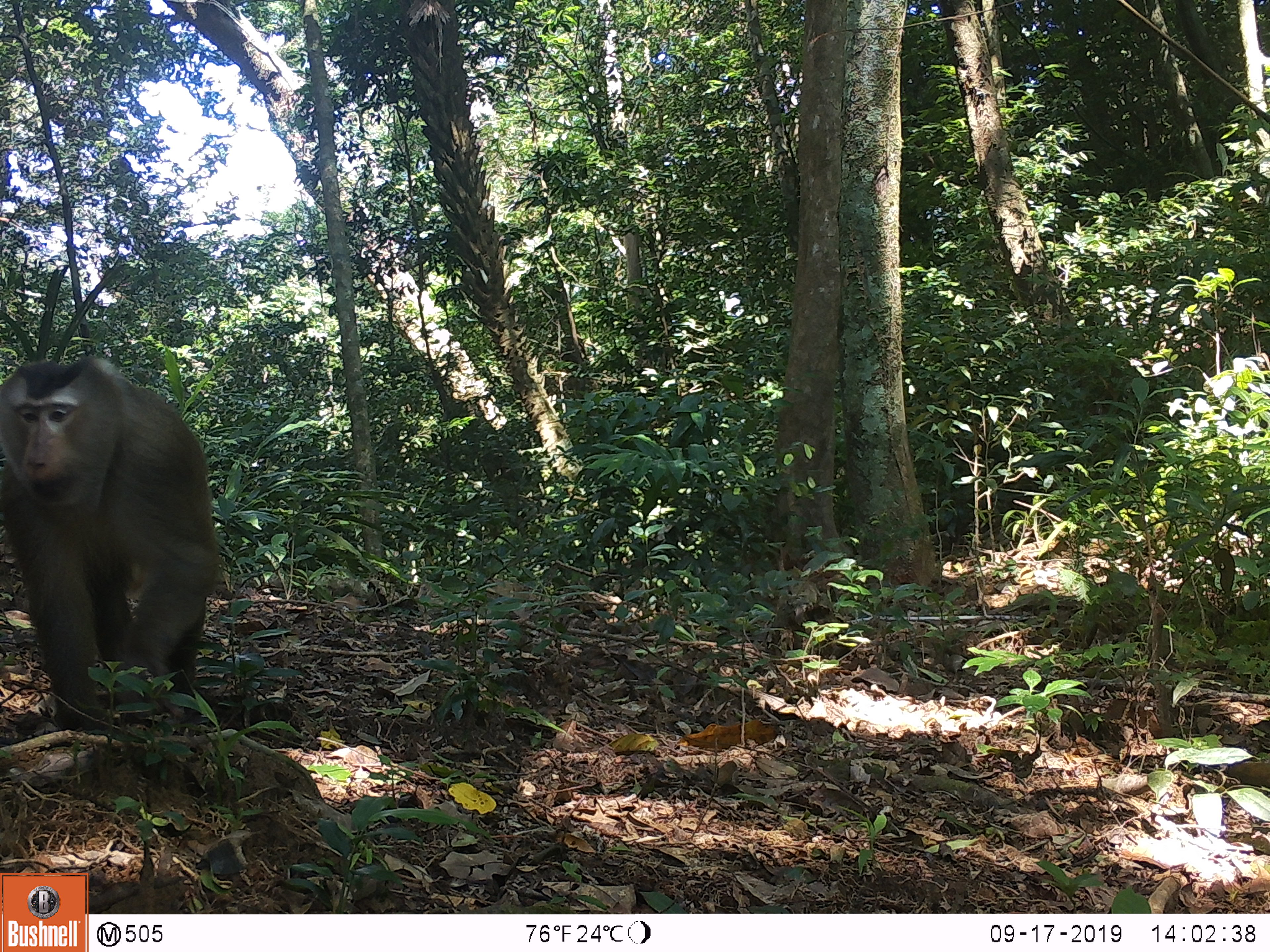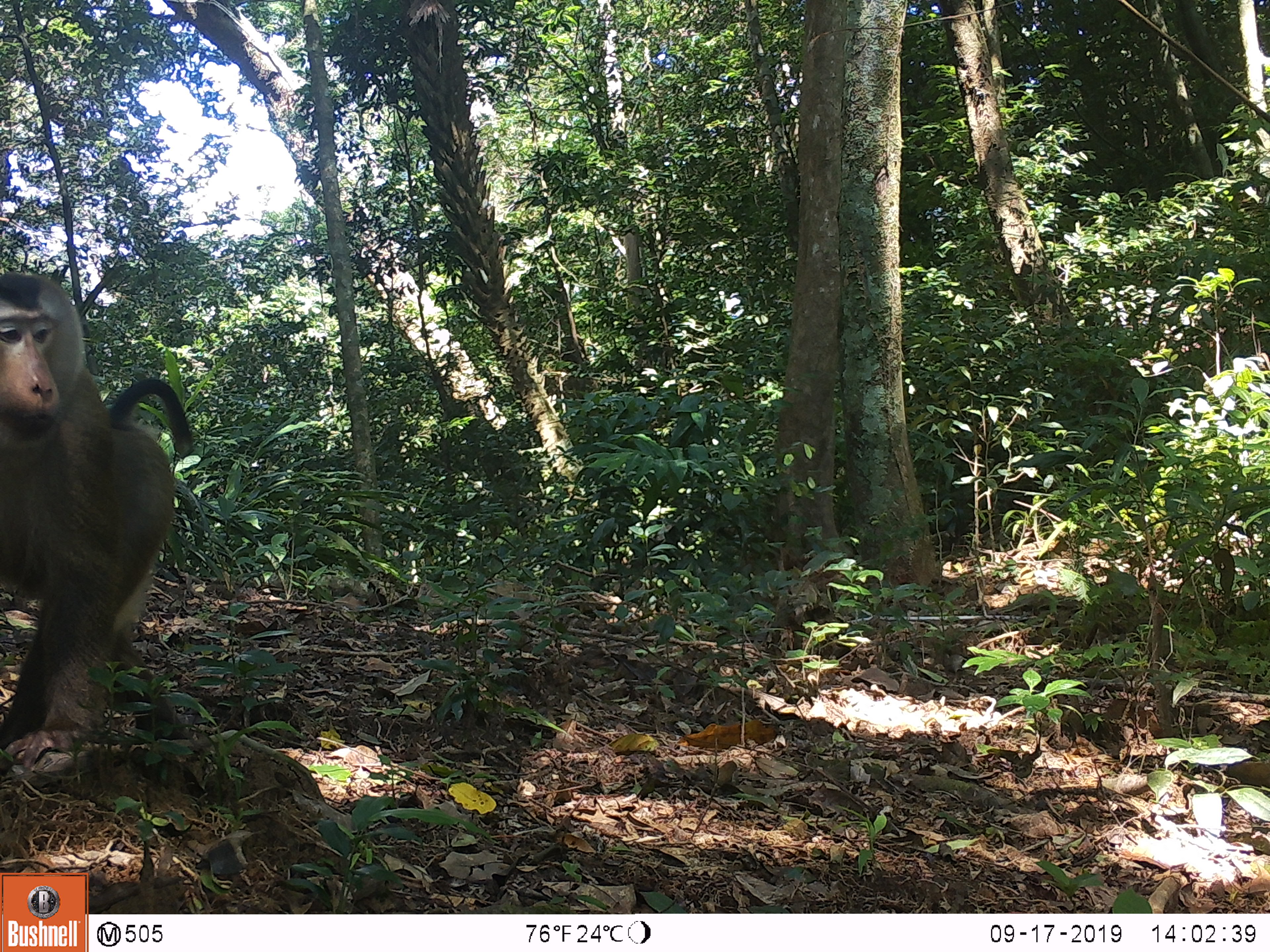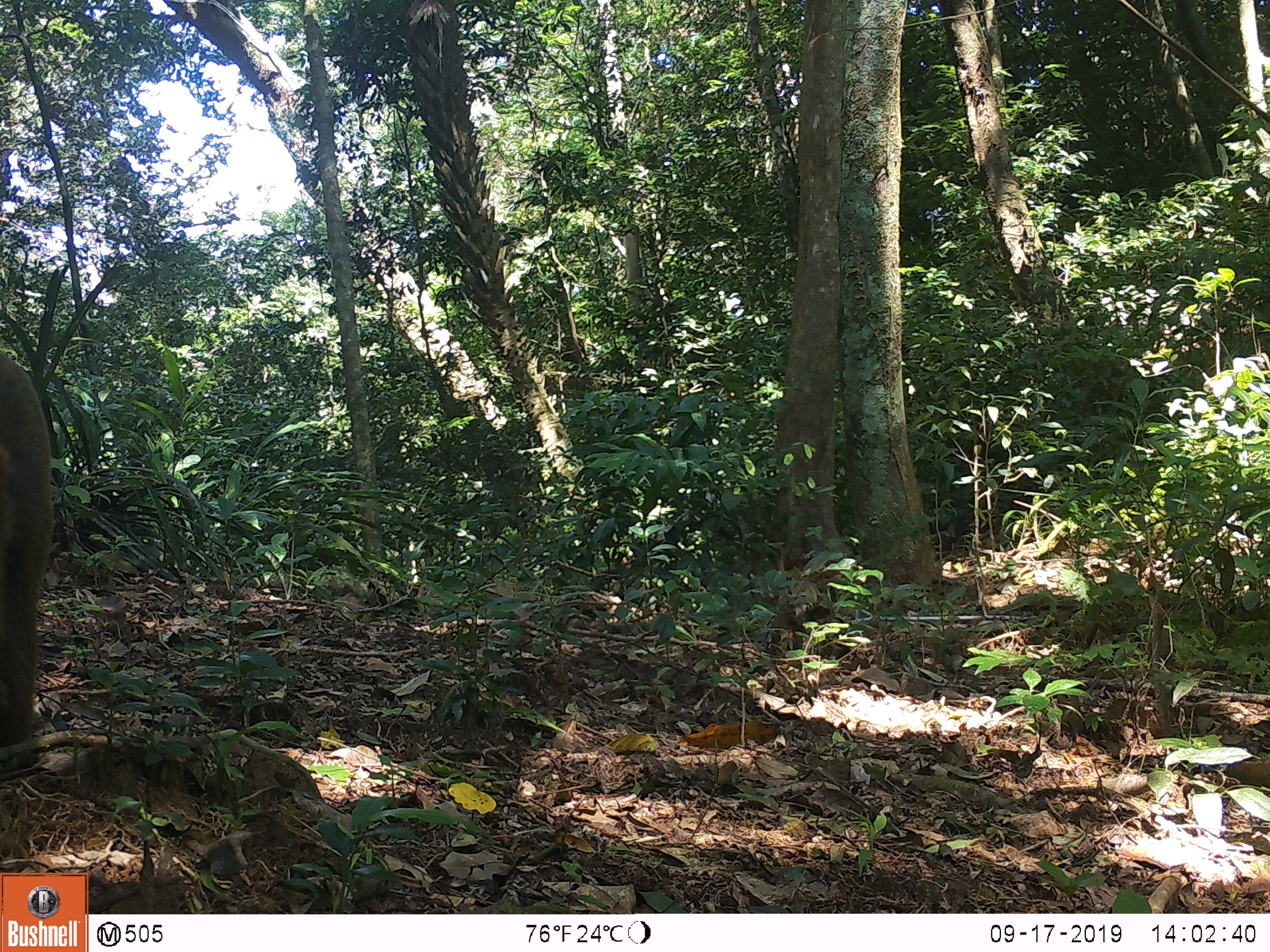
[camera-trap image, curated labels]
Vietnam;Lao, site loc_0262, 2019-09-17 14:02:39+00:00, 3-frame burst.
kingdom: Animalia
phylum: Chordata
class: Mammalia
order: Primates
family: Cercopithecidae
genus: Macaca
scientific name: Macaca nemestrina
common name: pig-tailed macaque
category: pig tailed macaque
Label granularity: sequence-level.